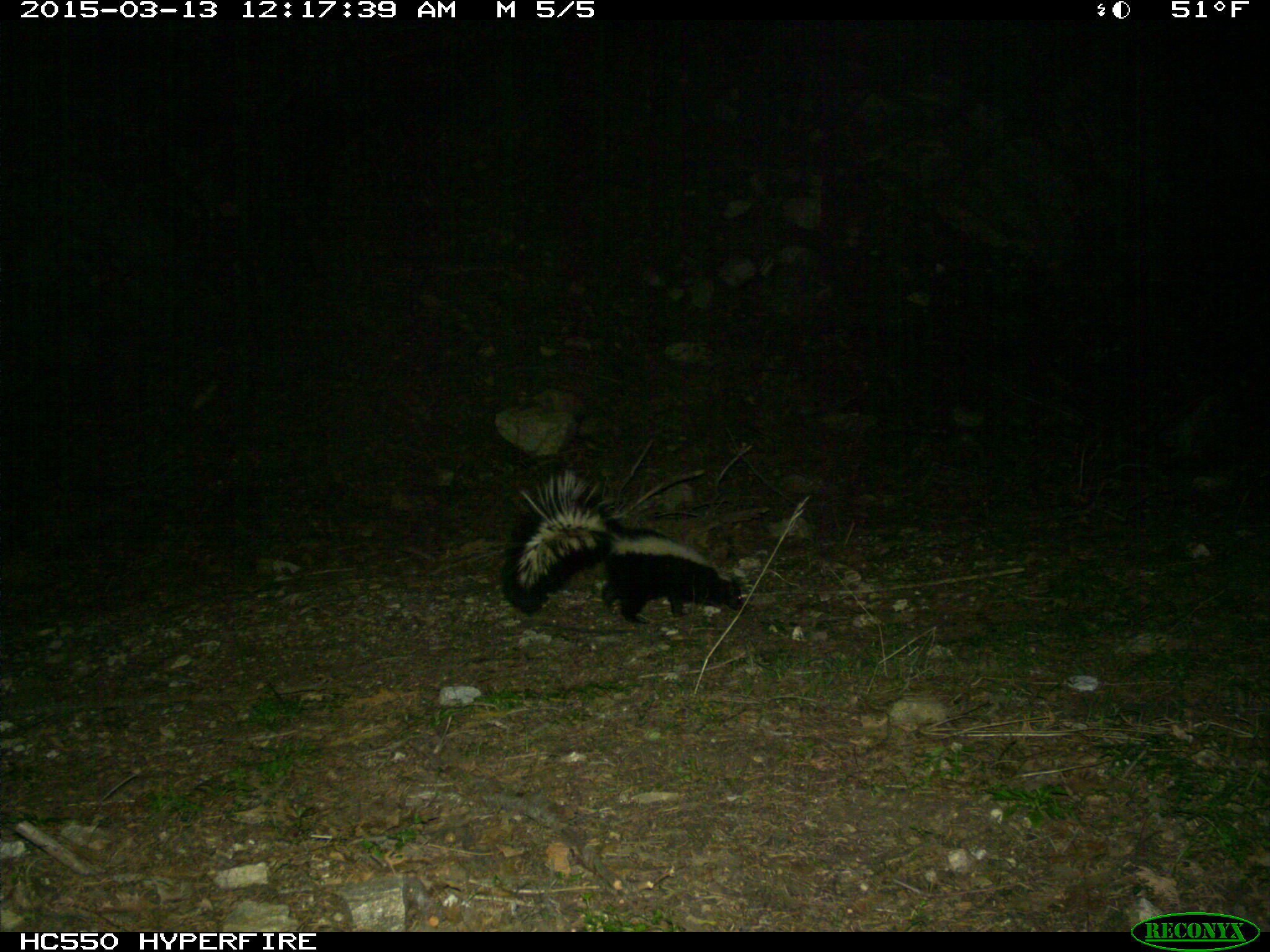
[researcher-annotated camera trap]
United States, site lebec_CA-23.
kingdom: Animalia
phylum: Chordata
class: Mammalia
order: Carnivora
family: Mephitidae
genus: Mephitis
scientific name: Mephitis mephitis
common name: striped skunk